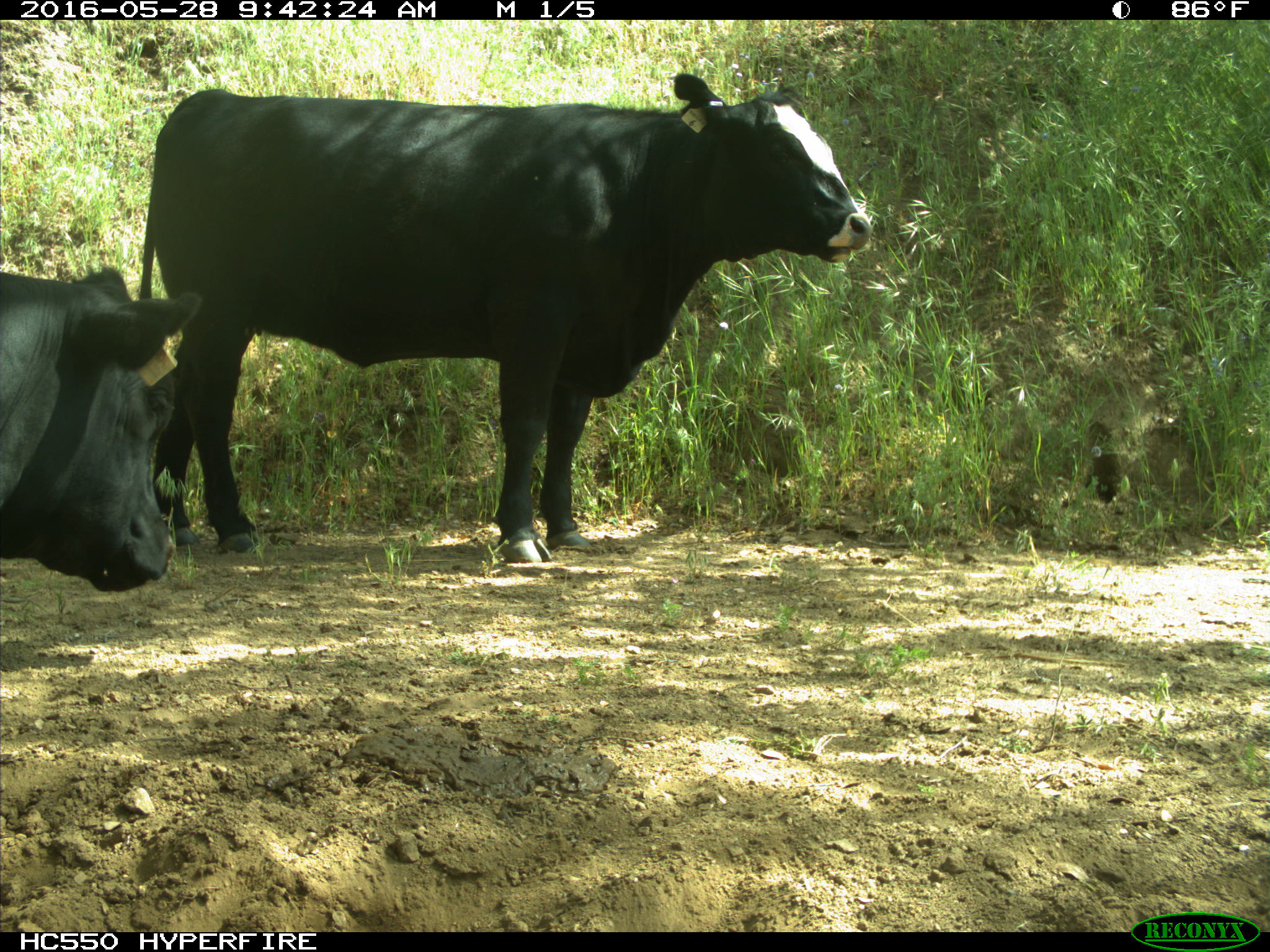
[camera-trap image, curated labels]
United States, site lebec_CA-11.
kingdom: Animalia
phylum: Chordata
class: Mammalia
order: Artiodactyla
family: Bovidae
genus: Bos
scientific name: Bos taurus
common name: domestic cow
Bos taurus (domestic cow).